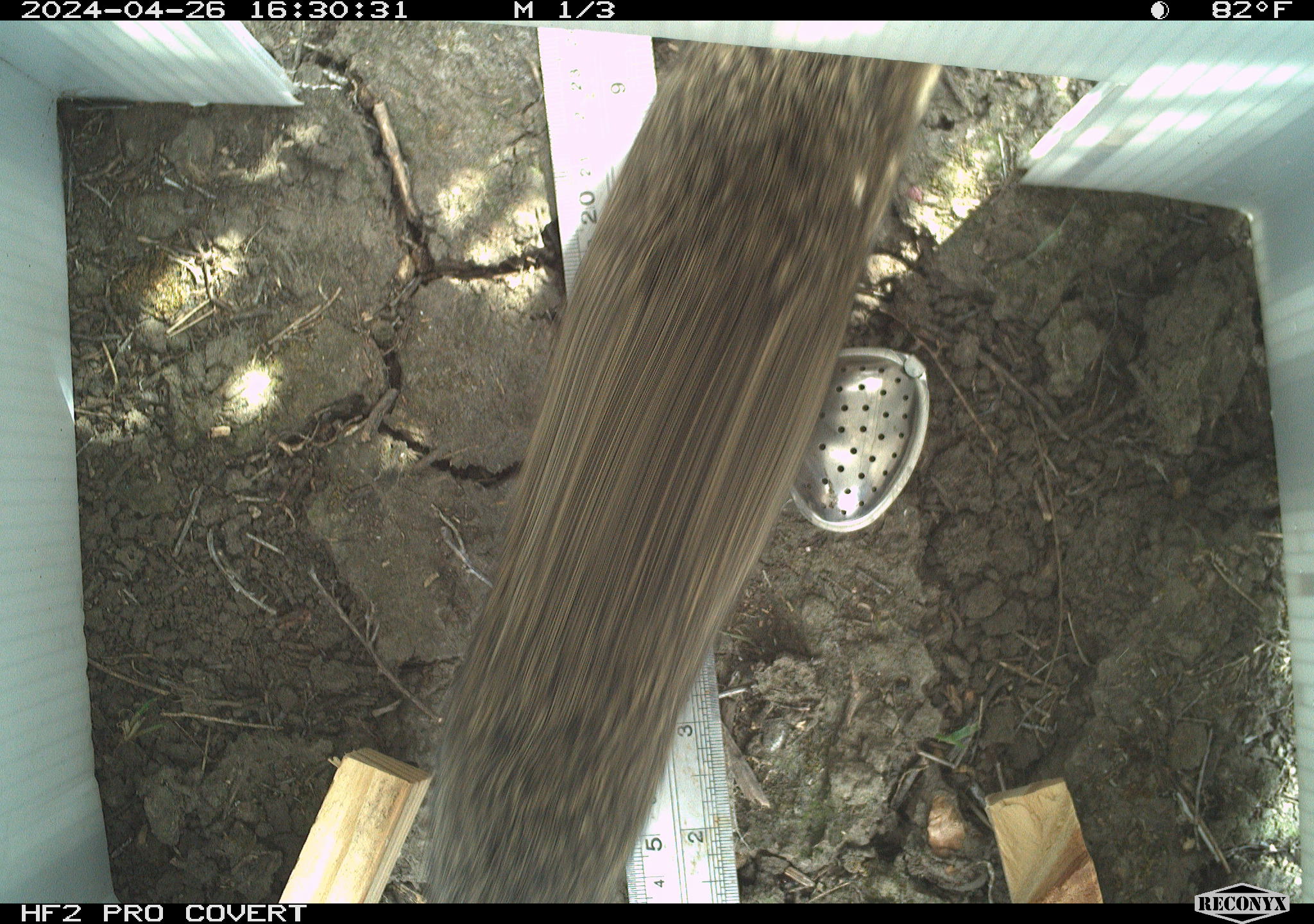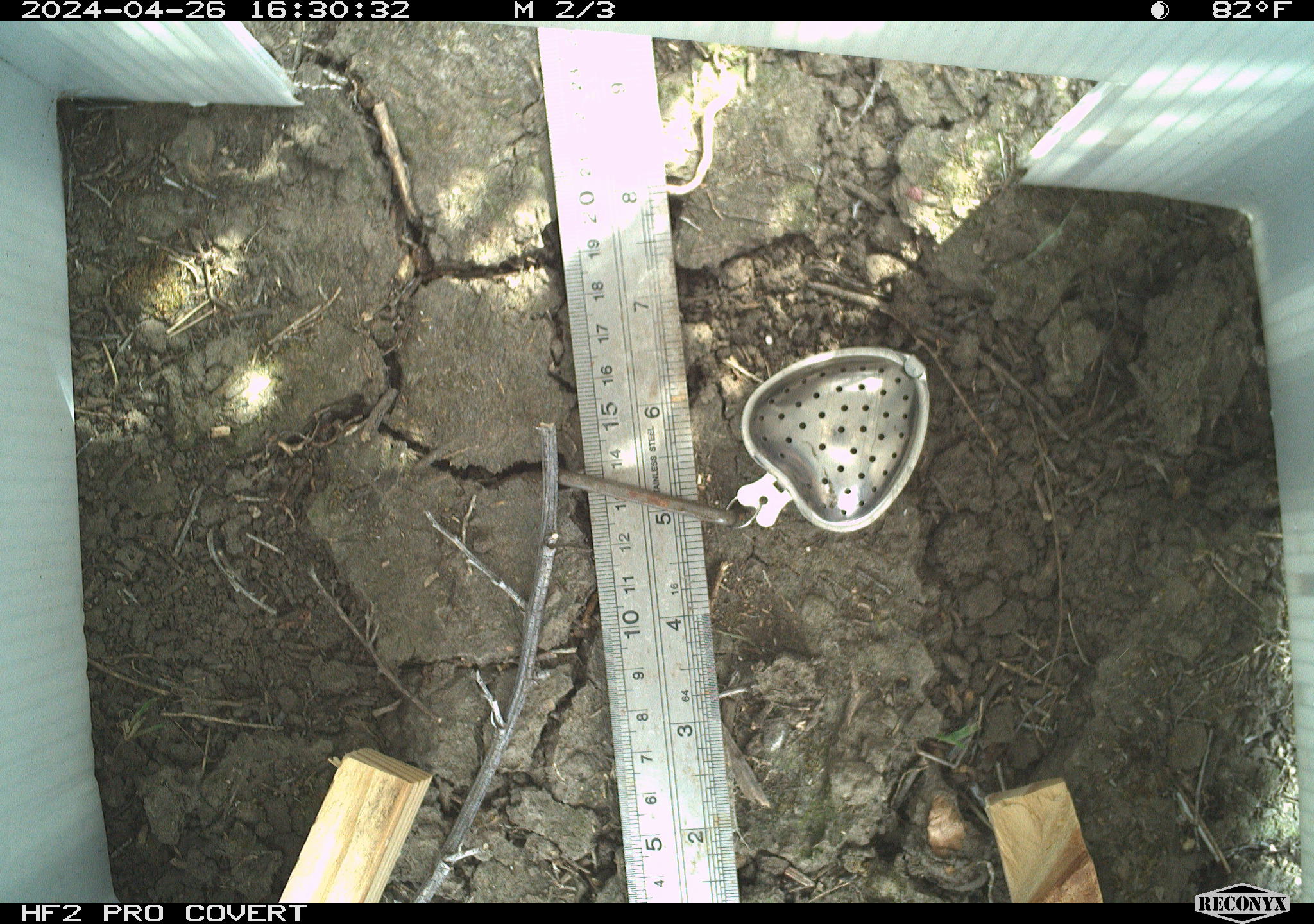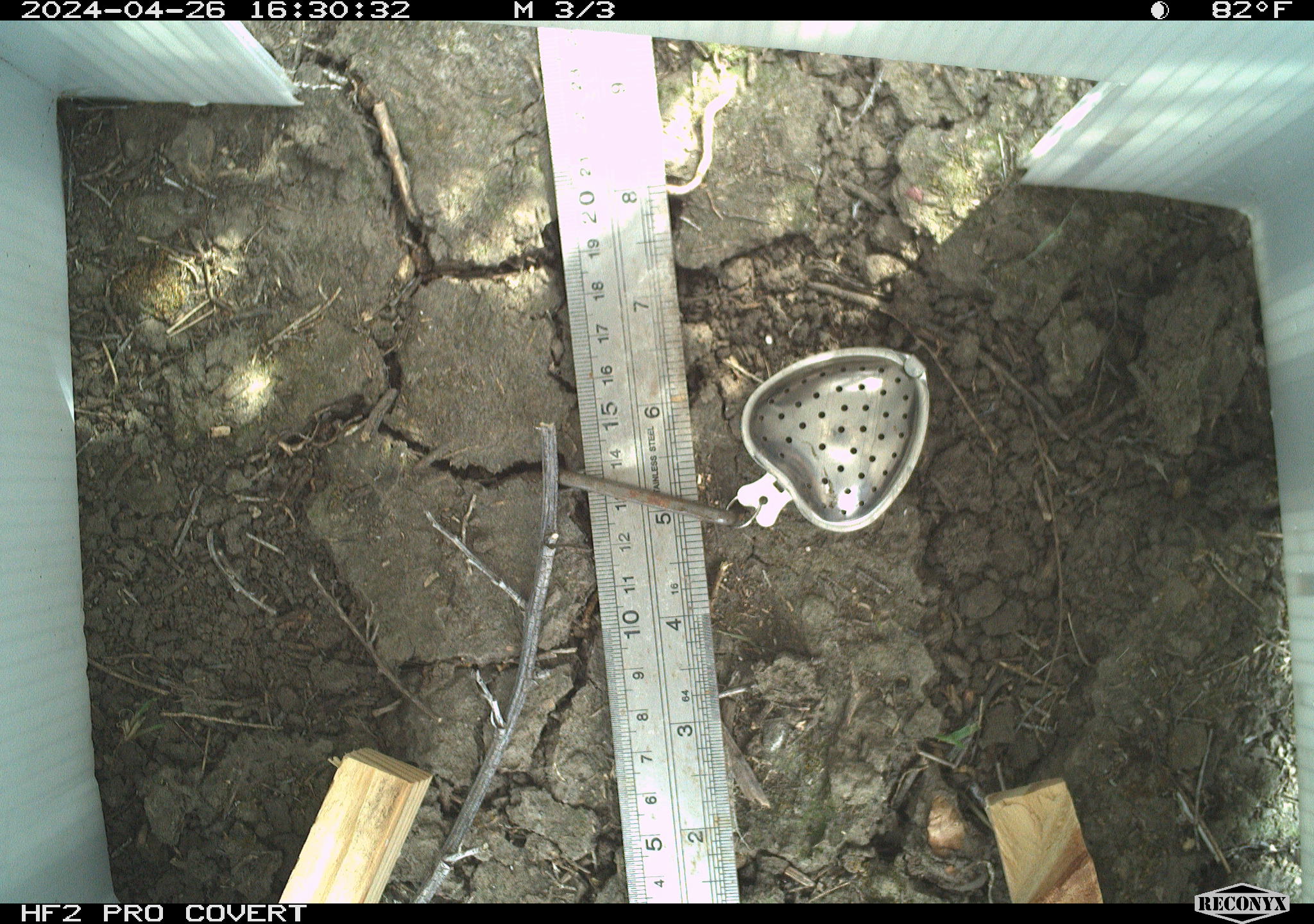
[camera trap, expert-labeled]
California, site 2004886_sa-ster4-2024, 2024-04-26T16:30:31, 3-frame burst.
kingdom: Animalia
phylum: Chordata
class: Mammalia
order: Lagomorpha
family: Leporidae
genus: Sylvilagus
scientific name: Sylvilagus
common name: cottontail rabbits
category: sylvilagus species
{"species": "sylvilagus species (cottontail rabbits) (Sylvilagus)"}